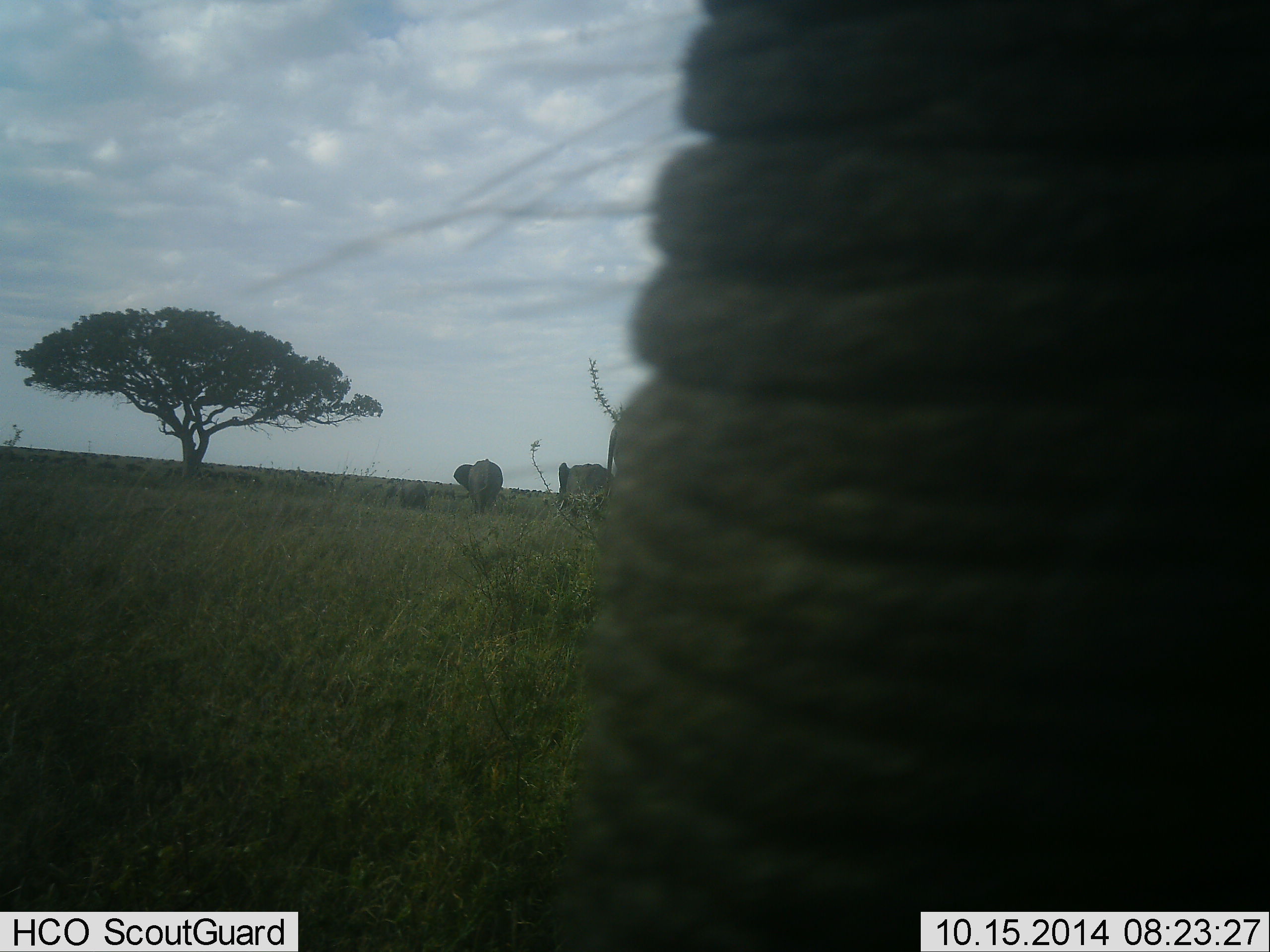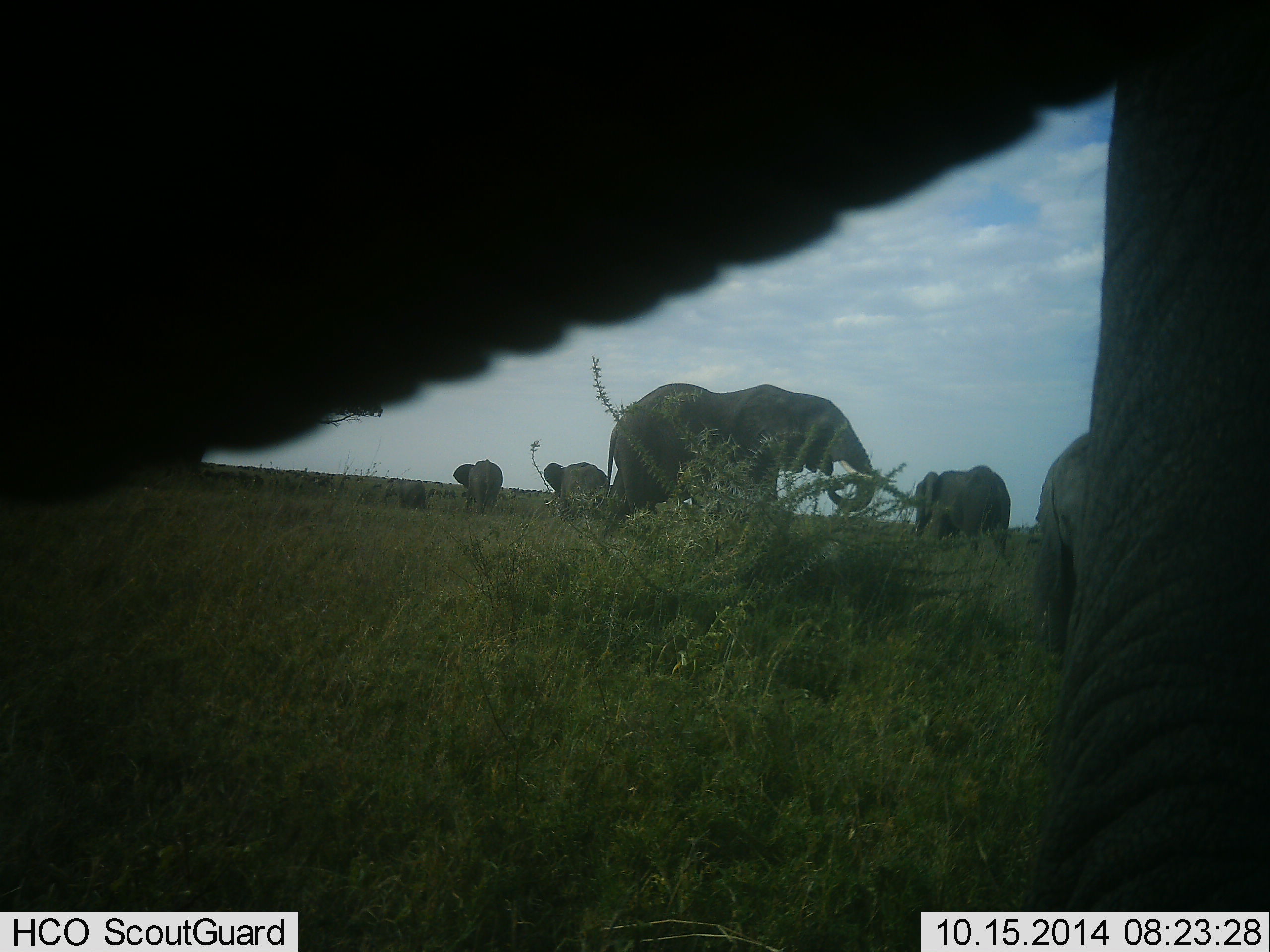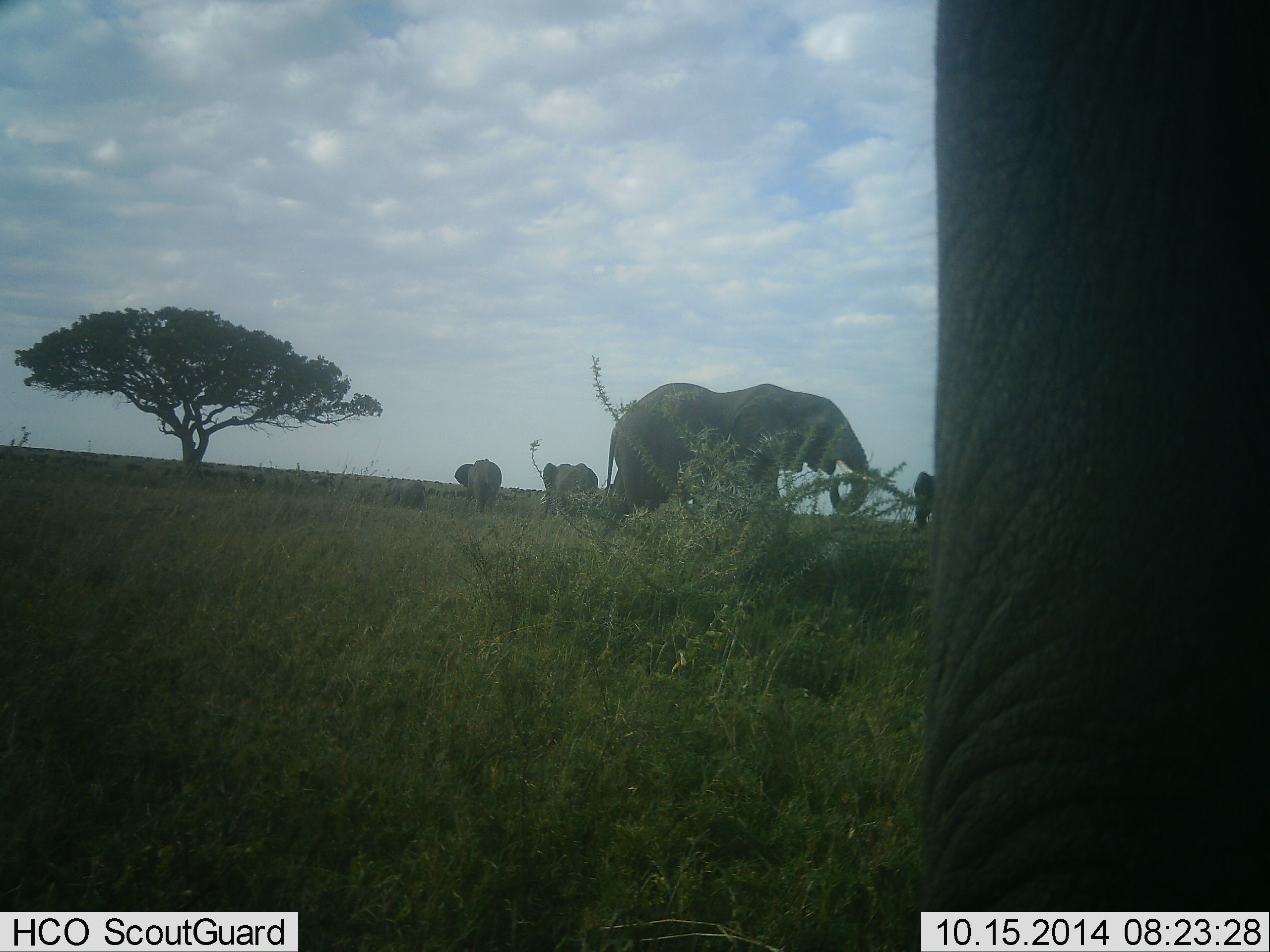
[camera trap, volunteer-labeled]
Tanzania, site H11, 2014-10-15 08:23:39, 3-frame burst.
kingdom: Animalia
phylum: Chordata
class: Mammalia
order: Proboscidea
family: Elephantidae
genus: Loxodonta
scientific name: Loxodonta africana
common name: african bush elephant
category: elephant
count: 6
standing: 100%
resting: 10%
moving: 60%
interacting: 20%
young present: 30%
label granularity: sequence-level